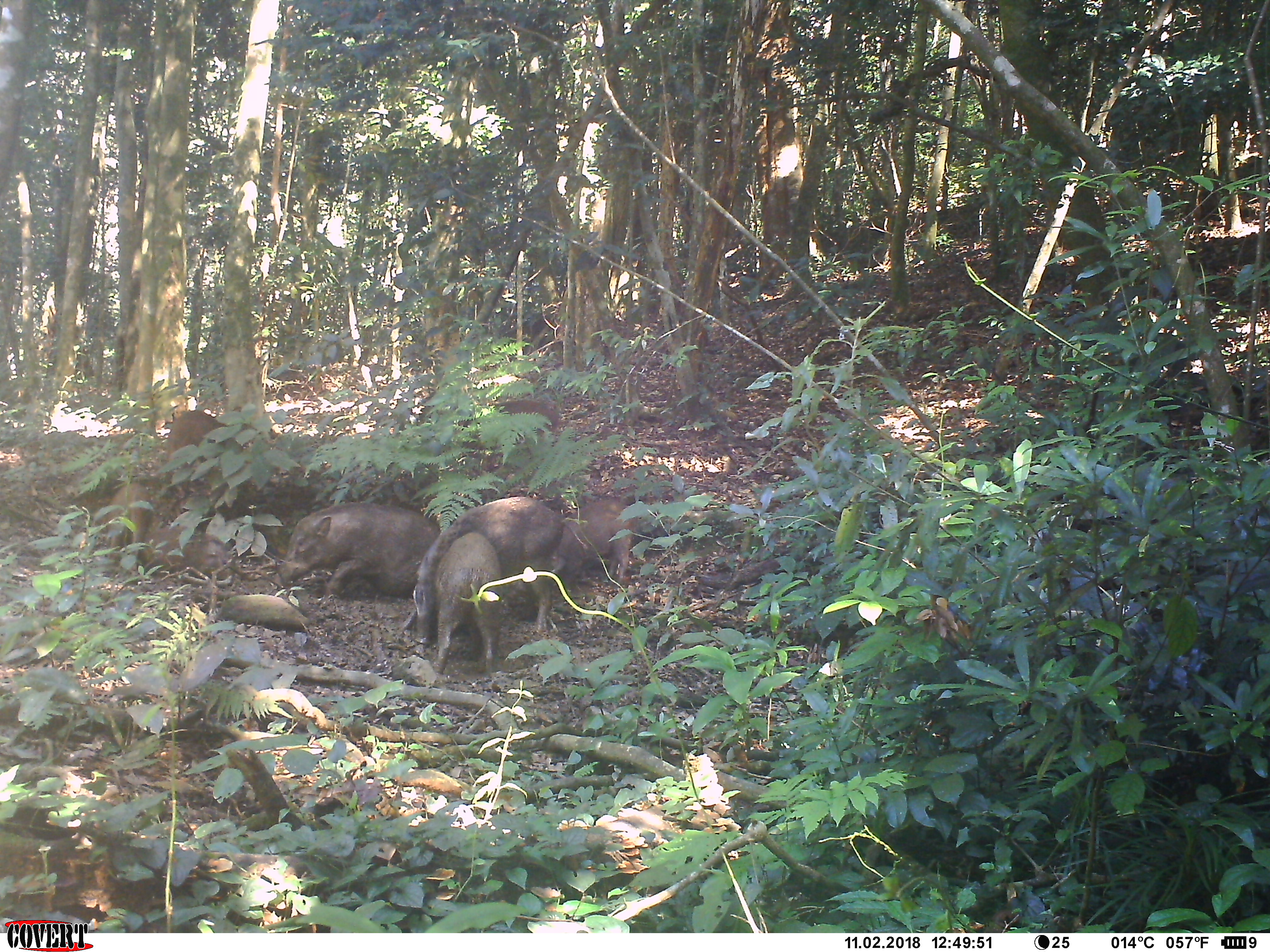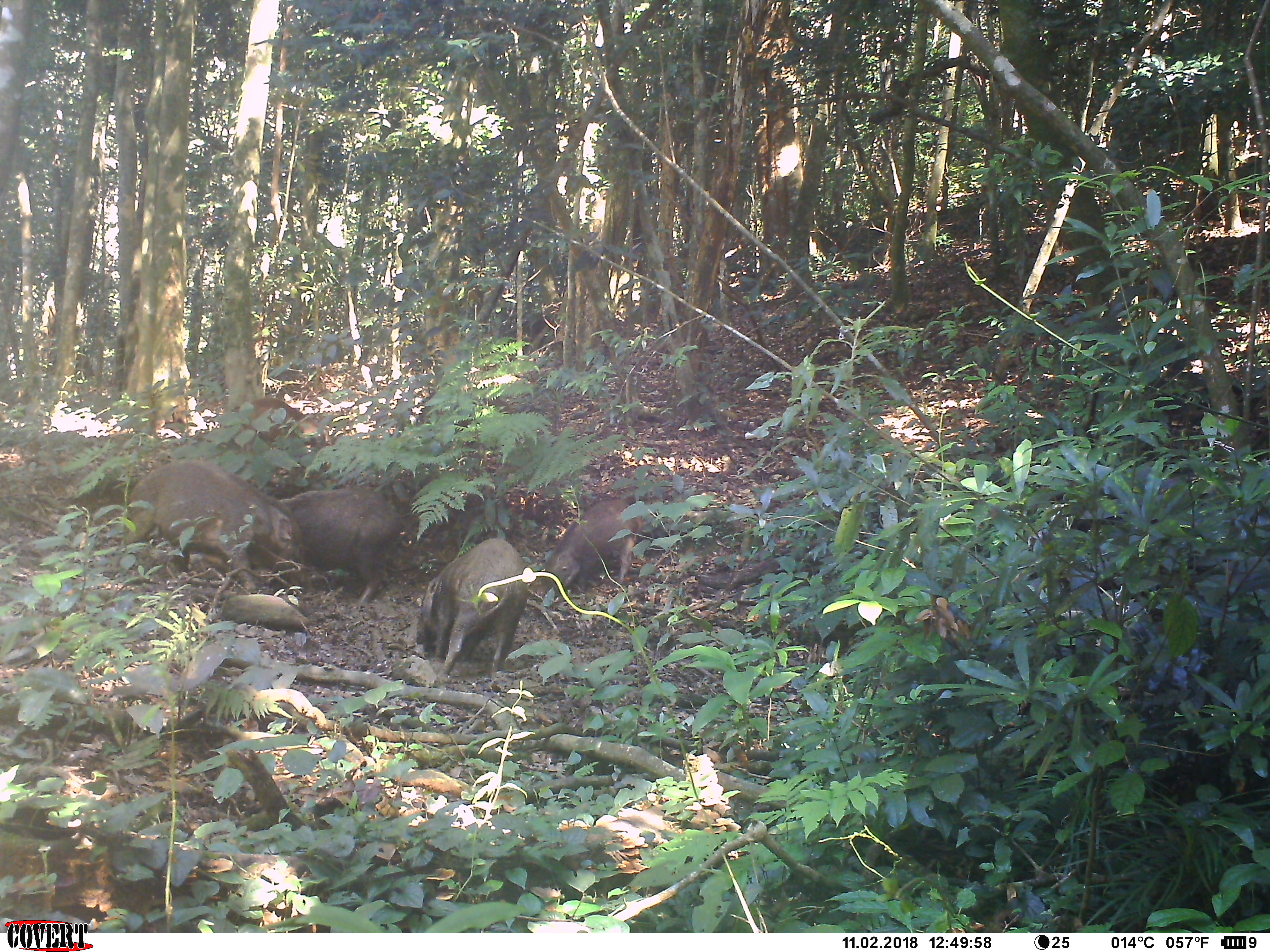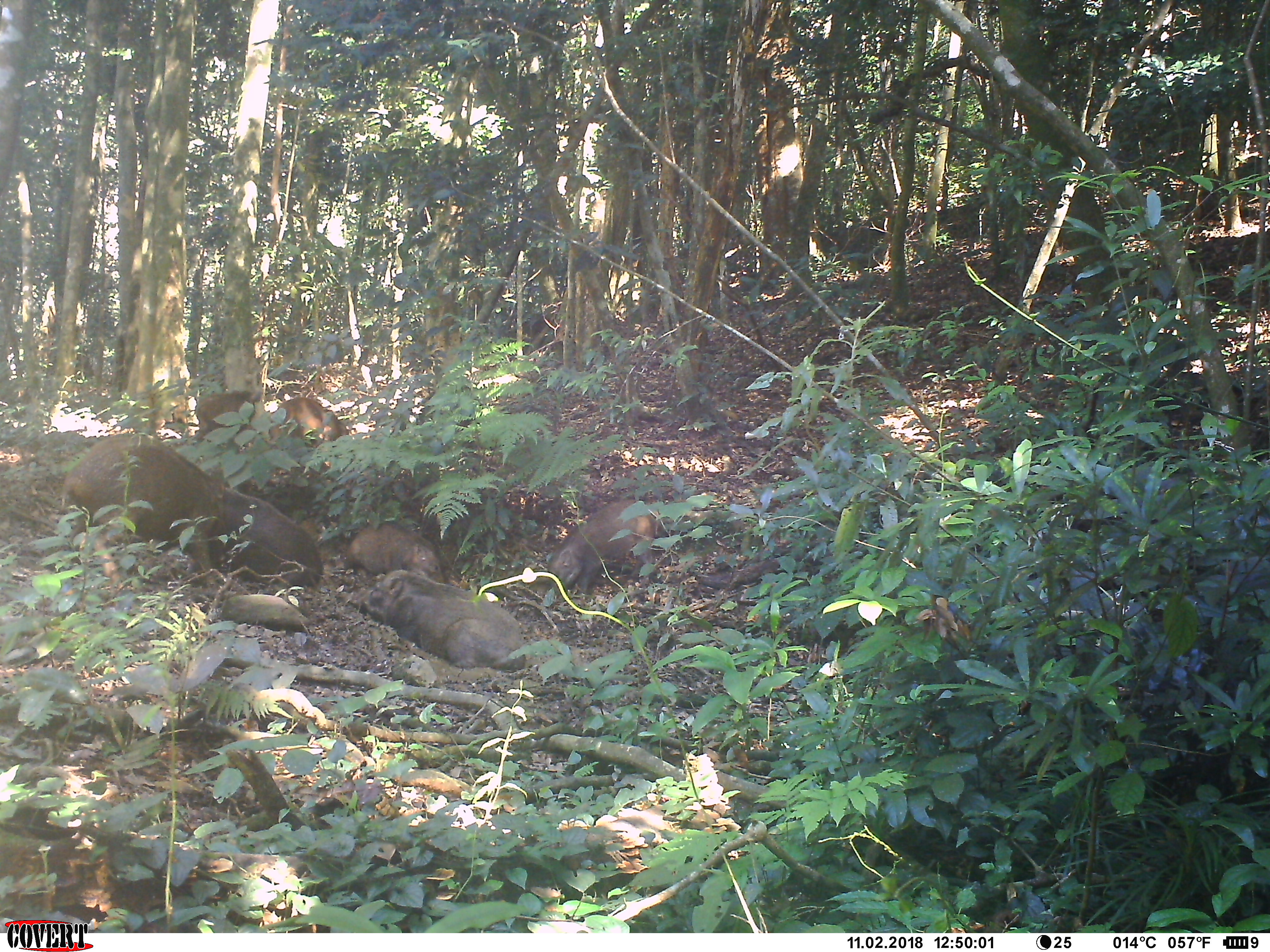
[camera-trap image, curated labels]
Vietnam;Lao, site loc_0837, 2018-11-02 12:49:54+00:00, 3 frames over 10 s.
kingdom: Animalia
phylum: Chordata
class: Mammalia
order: Artiodactyla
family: Suidae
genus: Sus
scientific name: Sus scrofa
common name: eurasian wild pig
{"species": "eurasian wild pig (Sus scrofa)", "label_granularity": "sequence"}